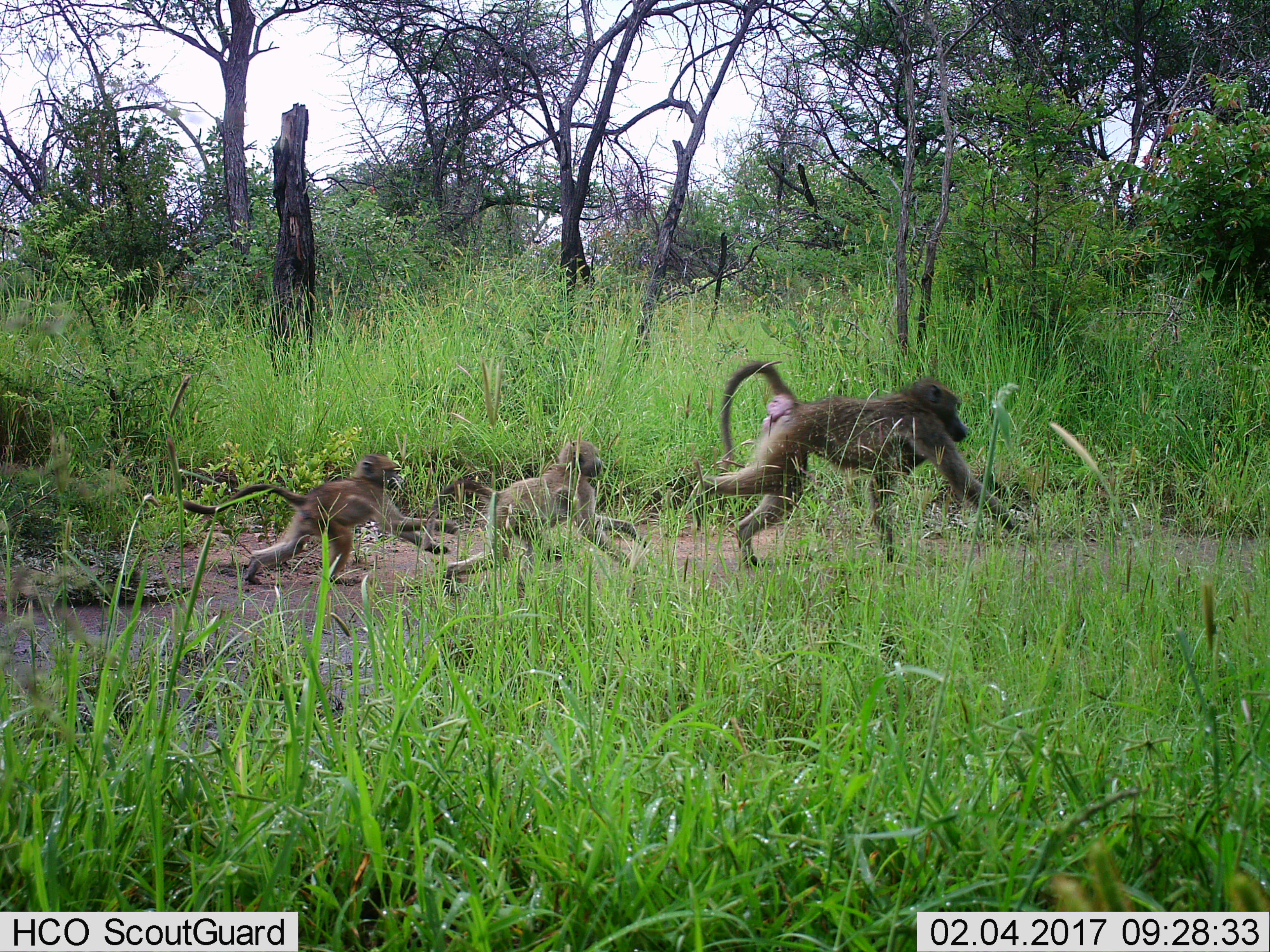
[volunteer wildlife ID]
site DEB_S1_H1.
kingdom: Animalia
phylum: Chordata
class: Mammalia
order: Primates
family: Cercopithecidae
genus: Papio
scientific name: Papio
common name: baboon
Baboon (Papio), count 3. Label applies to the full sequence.